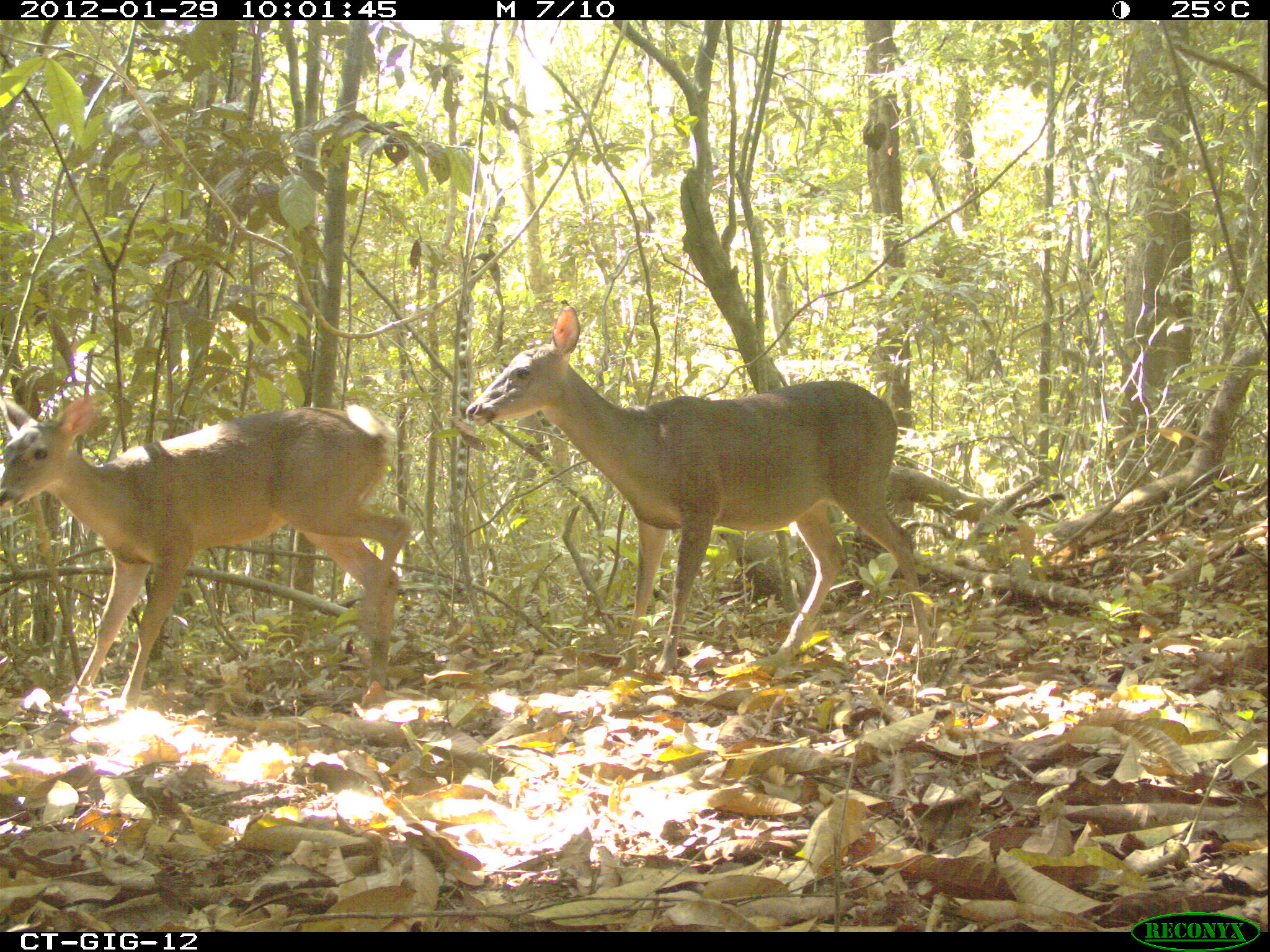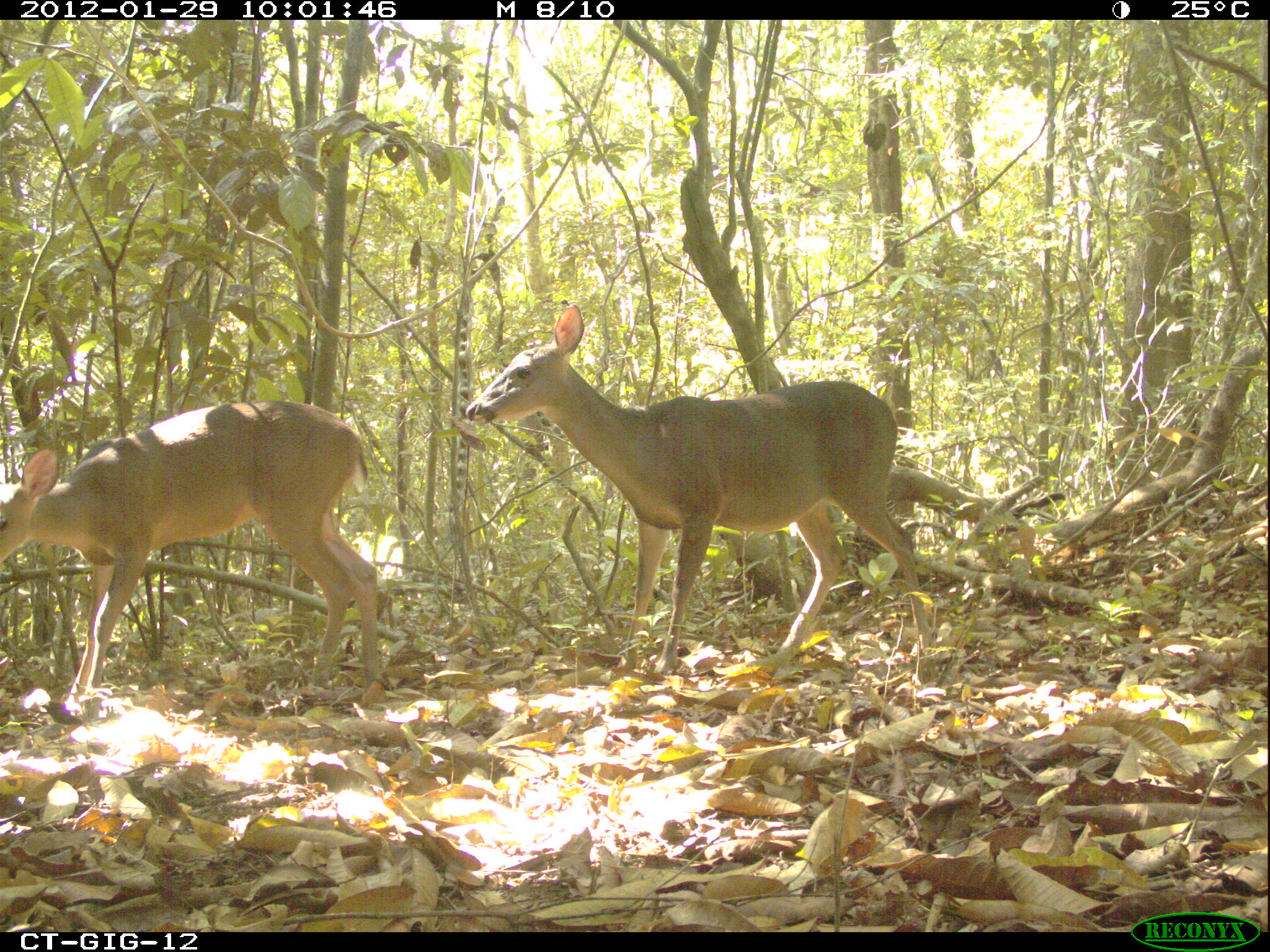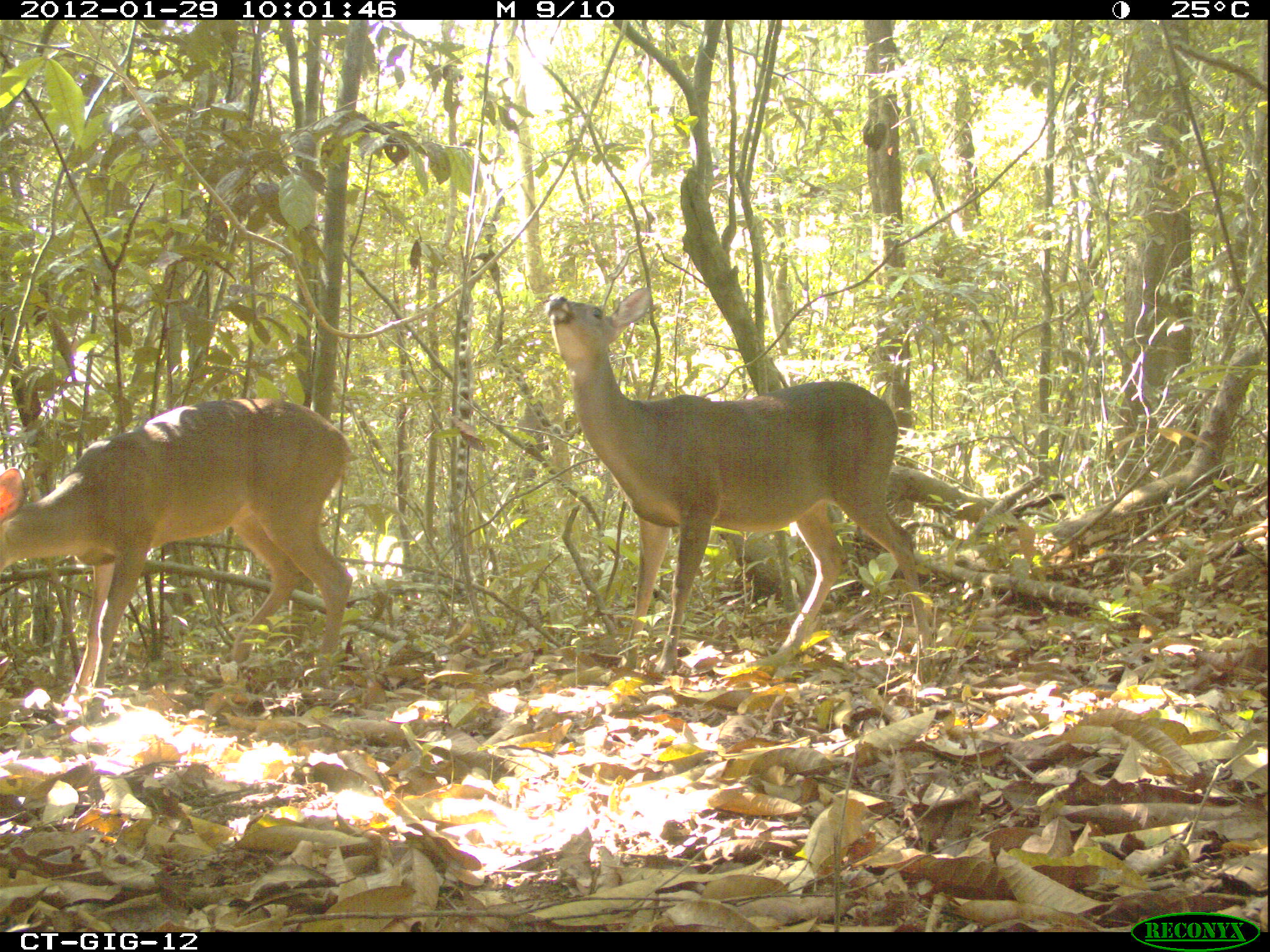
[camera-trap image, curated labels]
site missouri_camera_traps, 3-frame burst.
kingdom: Animalia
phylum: Chordata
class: Mammalia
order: Artiodactyla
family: Cervidae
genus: Odocoileus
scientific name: Odocoileus virginianus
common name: white-tailed deer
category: white tailed deer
White tailed deer (white-tailed deer) (Odocoileus virginianus). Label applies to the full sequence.